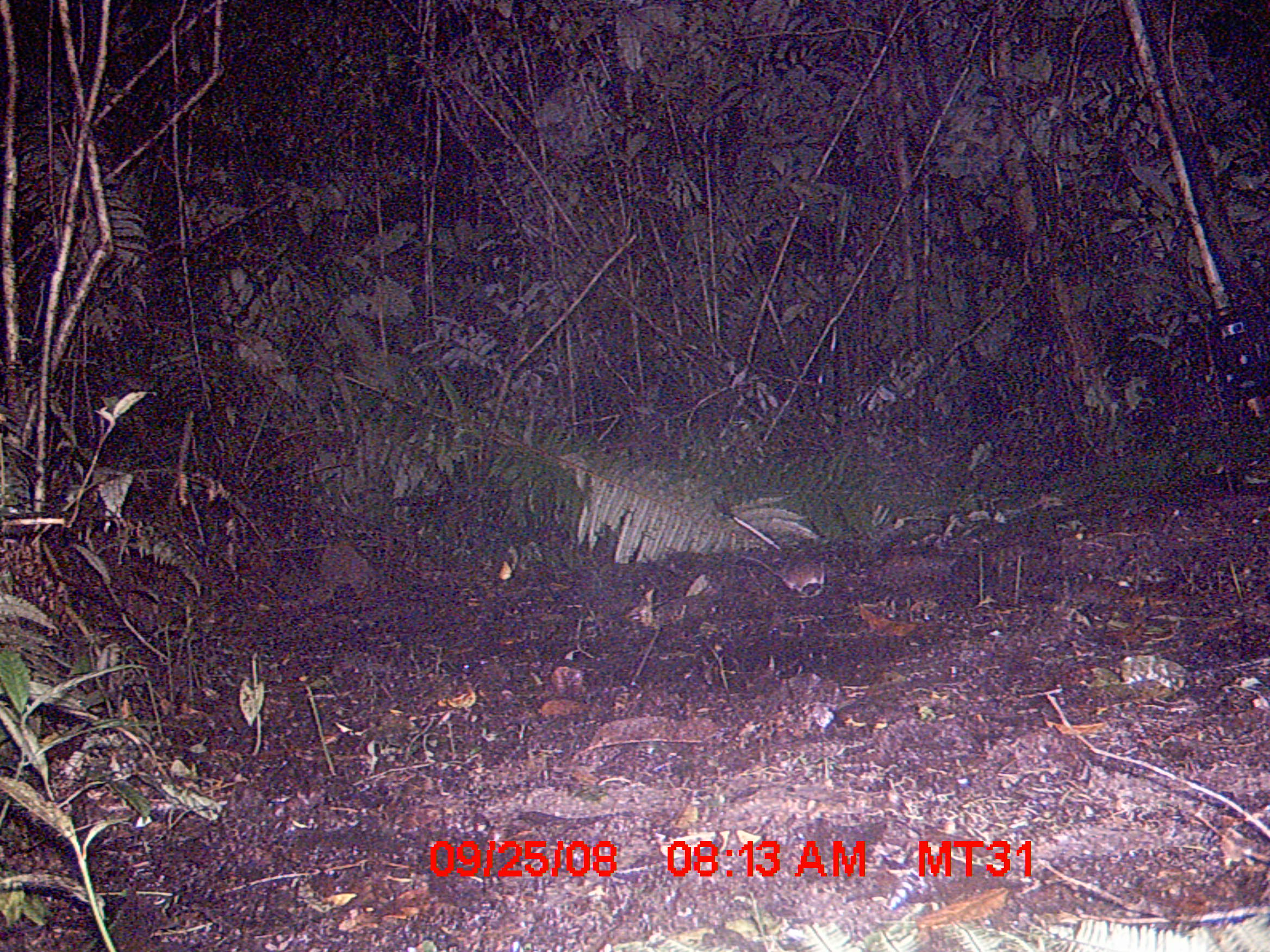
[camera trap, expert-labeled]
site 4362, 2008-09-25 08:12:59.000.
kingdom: Animalia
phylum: Chordata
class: Mammalia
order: Rodentia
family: Nesomyidae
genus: Eliurus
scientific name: Eliurus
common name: eliurus rat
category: eliurus sp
Eliurus sp (eliurus rat) (Eliurus), count 1.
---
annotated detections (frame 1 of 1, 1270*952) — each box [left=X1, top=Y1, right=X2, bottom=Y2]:
eliurus sp: [left=746, top=553, right=825, bottom=597]